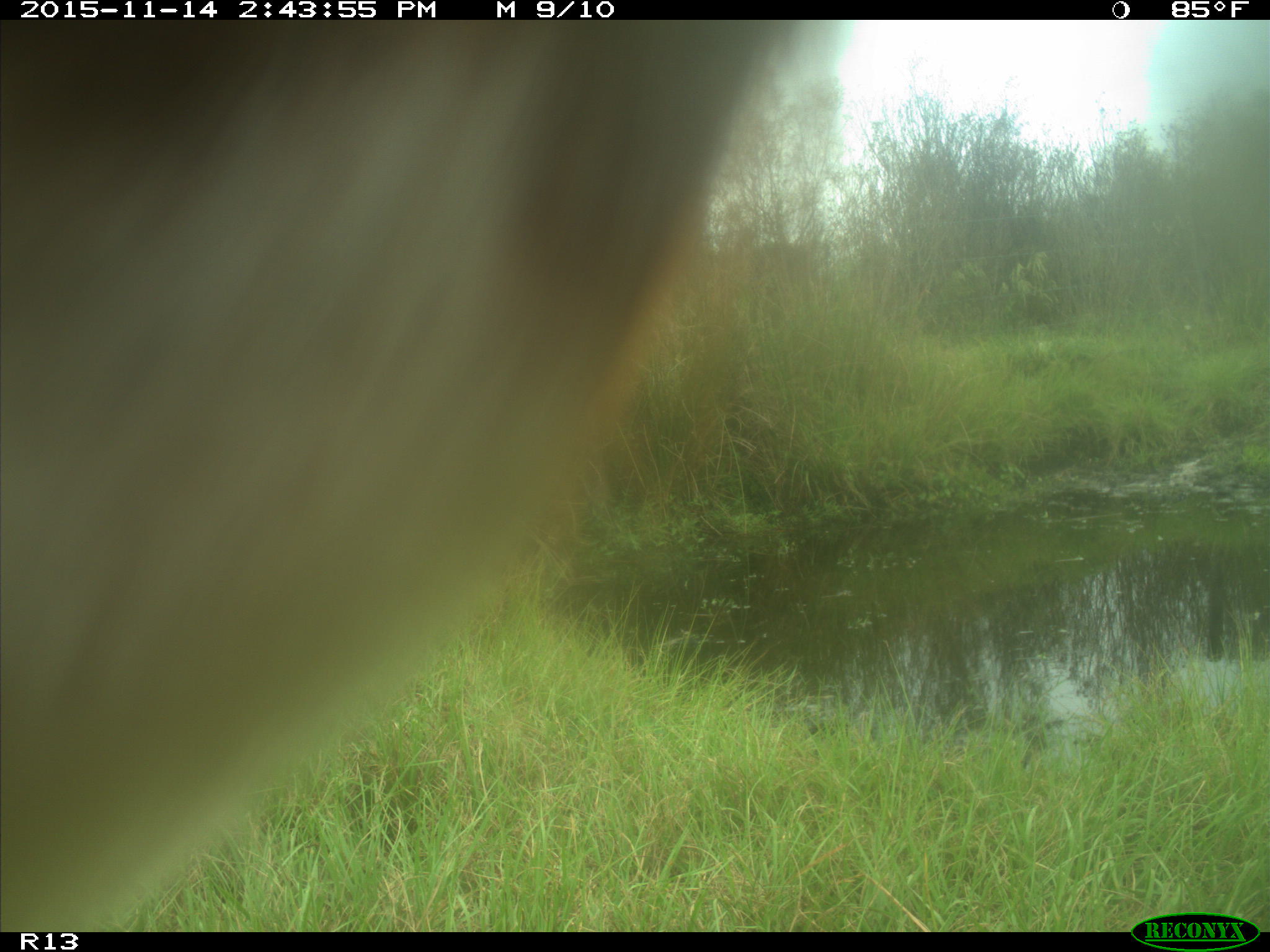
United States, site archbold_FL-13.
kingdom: Animalia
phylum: Chordata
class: Mammalia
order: Artiodactyla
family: Bovidae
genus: Bos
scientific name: Bos taurus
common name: domestic cow